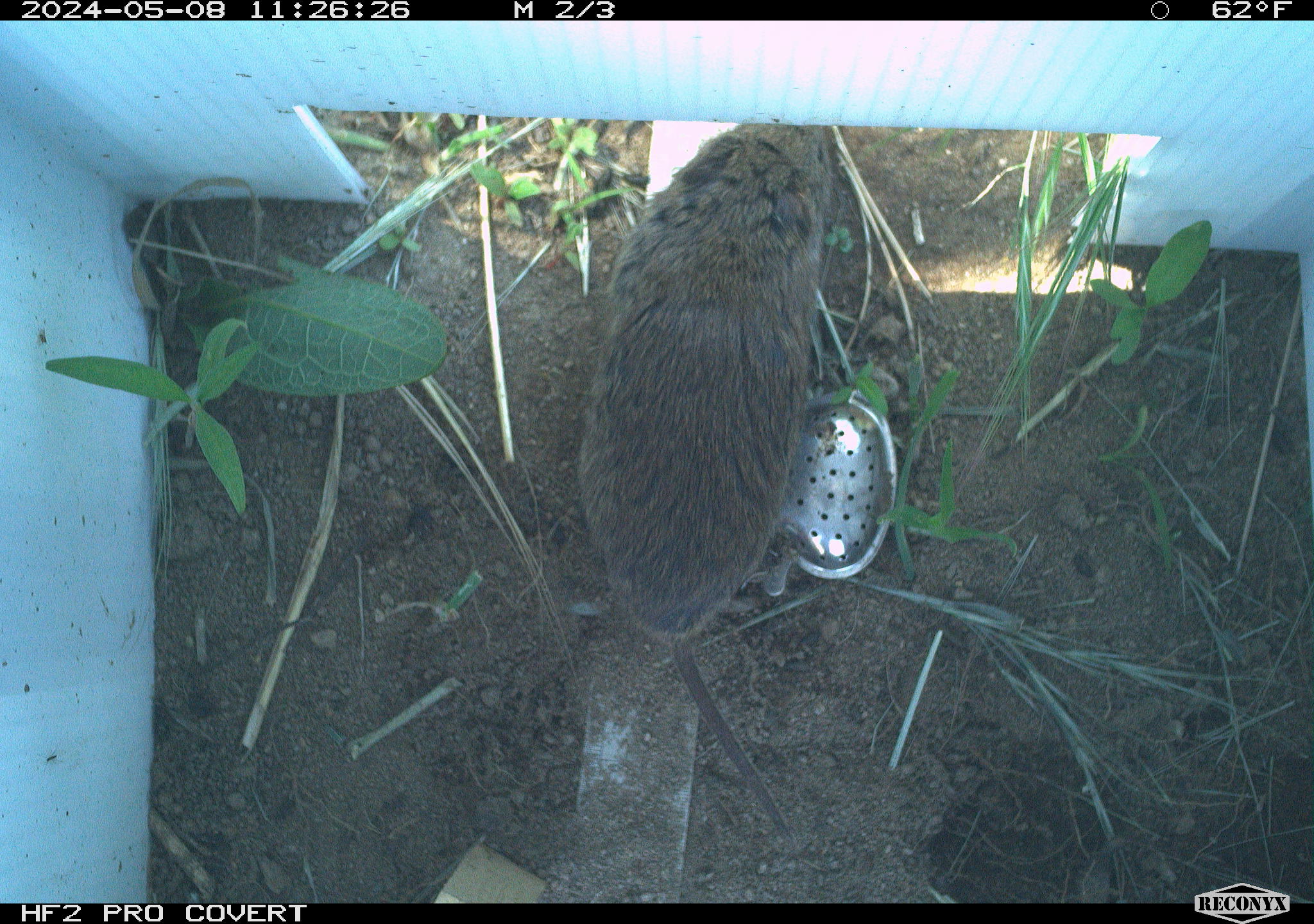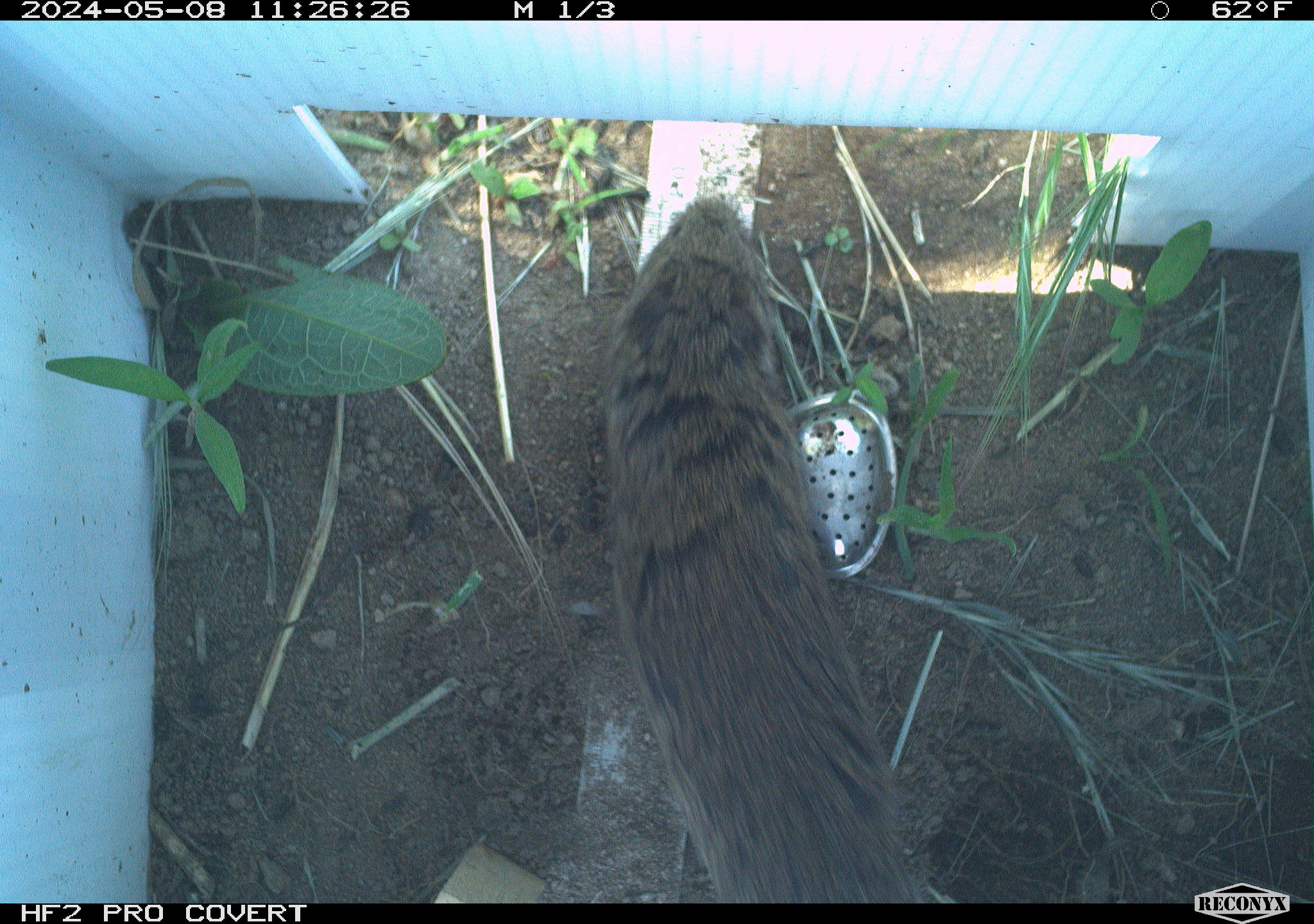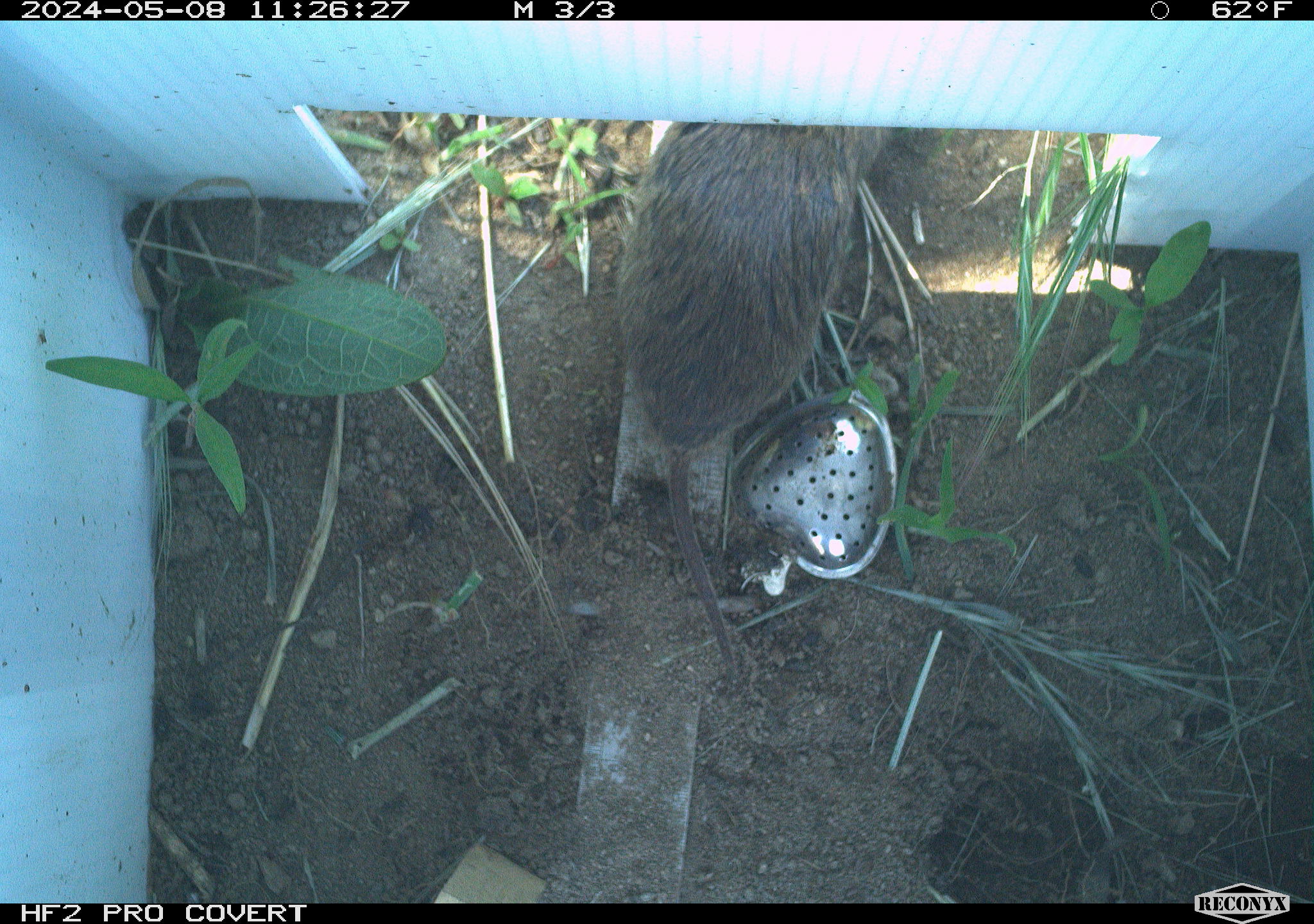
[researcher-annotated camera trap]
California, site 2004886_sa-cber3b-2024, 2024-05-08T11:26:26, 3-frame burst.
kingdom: Animalia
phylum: Chordata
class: Mammalia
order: Rodentia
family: Cricetidae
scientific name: Arvicolinae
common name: voles, lemmings, and muskrats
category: arvicolinae subfamily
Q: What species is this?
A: Arvicolinae subfamily (voles, lemmings, and muskrats) (Arvicolinae).